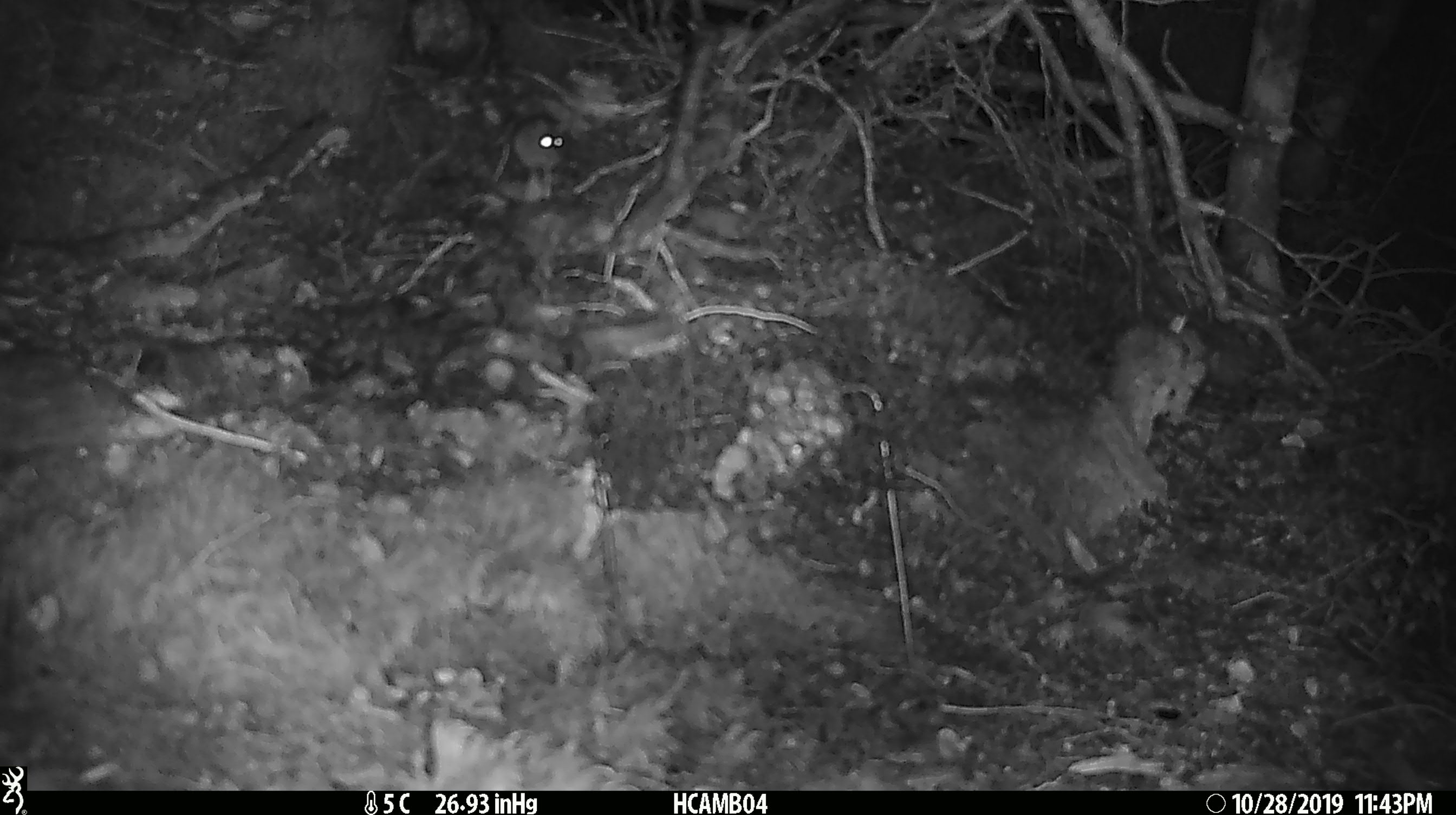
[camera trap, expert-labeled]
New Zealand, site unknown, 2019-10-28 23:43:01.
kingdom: Animalia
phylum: Chordata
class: Mammalia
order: Rodentia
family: Muridae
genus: Mus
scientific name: Mus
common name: mouse